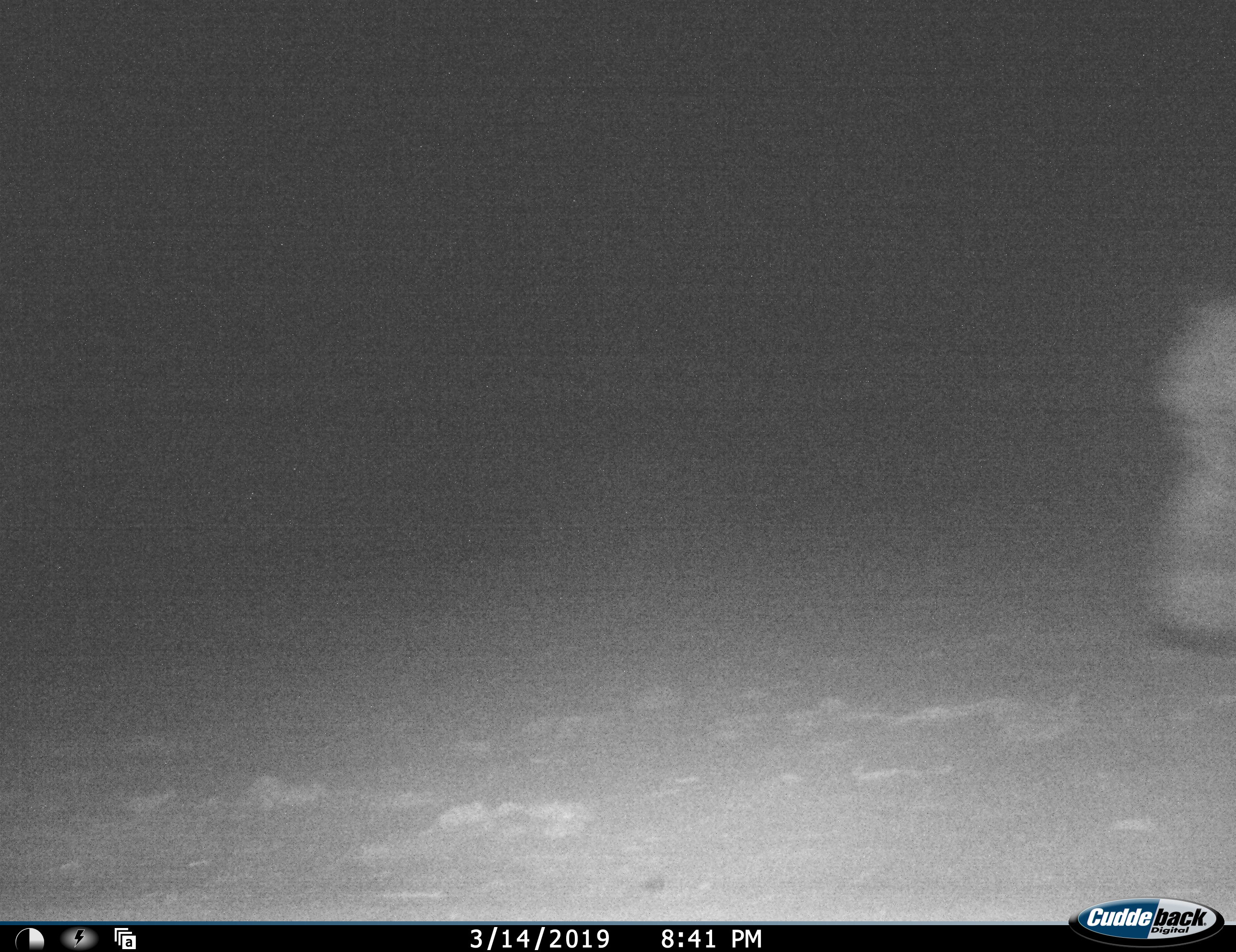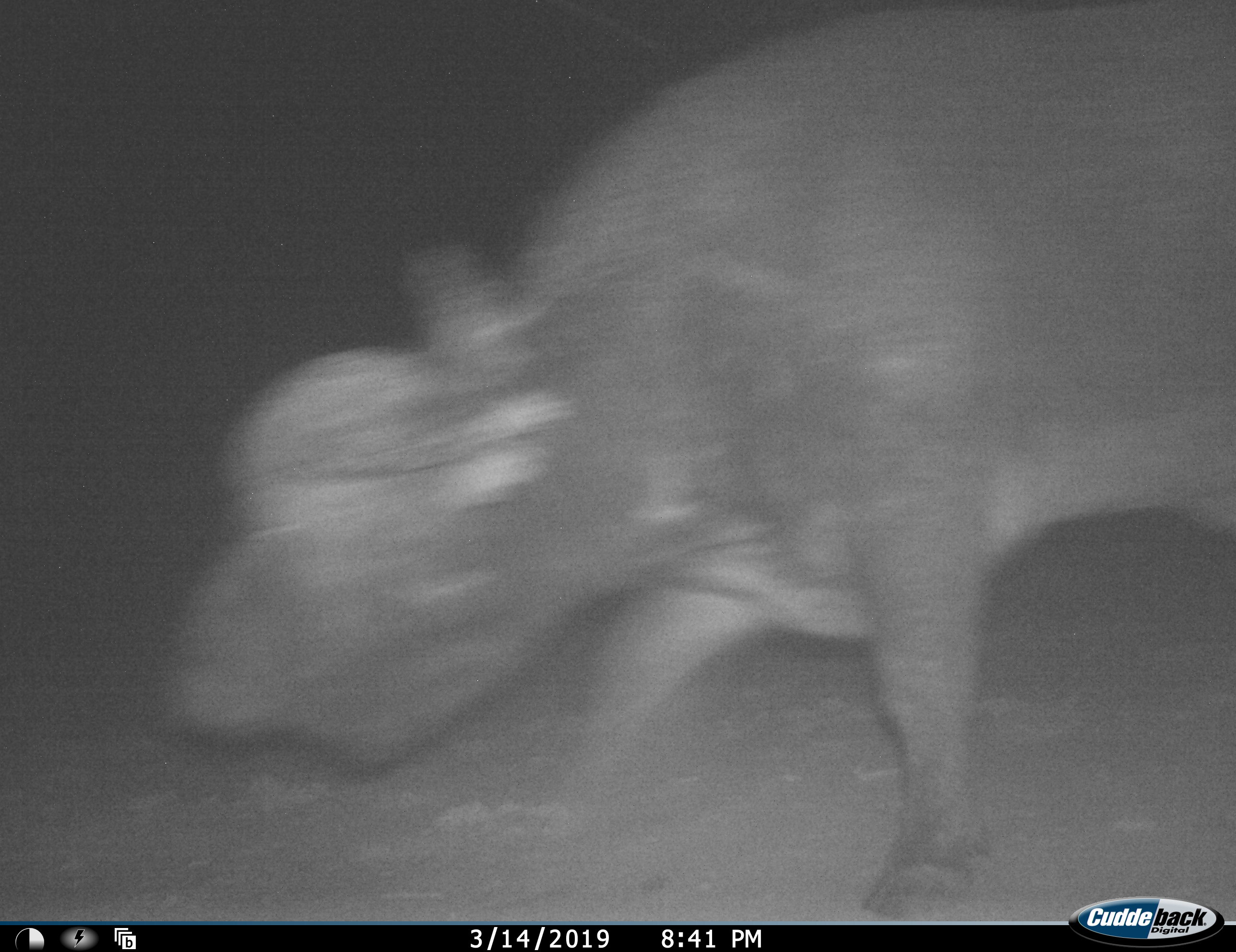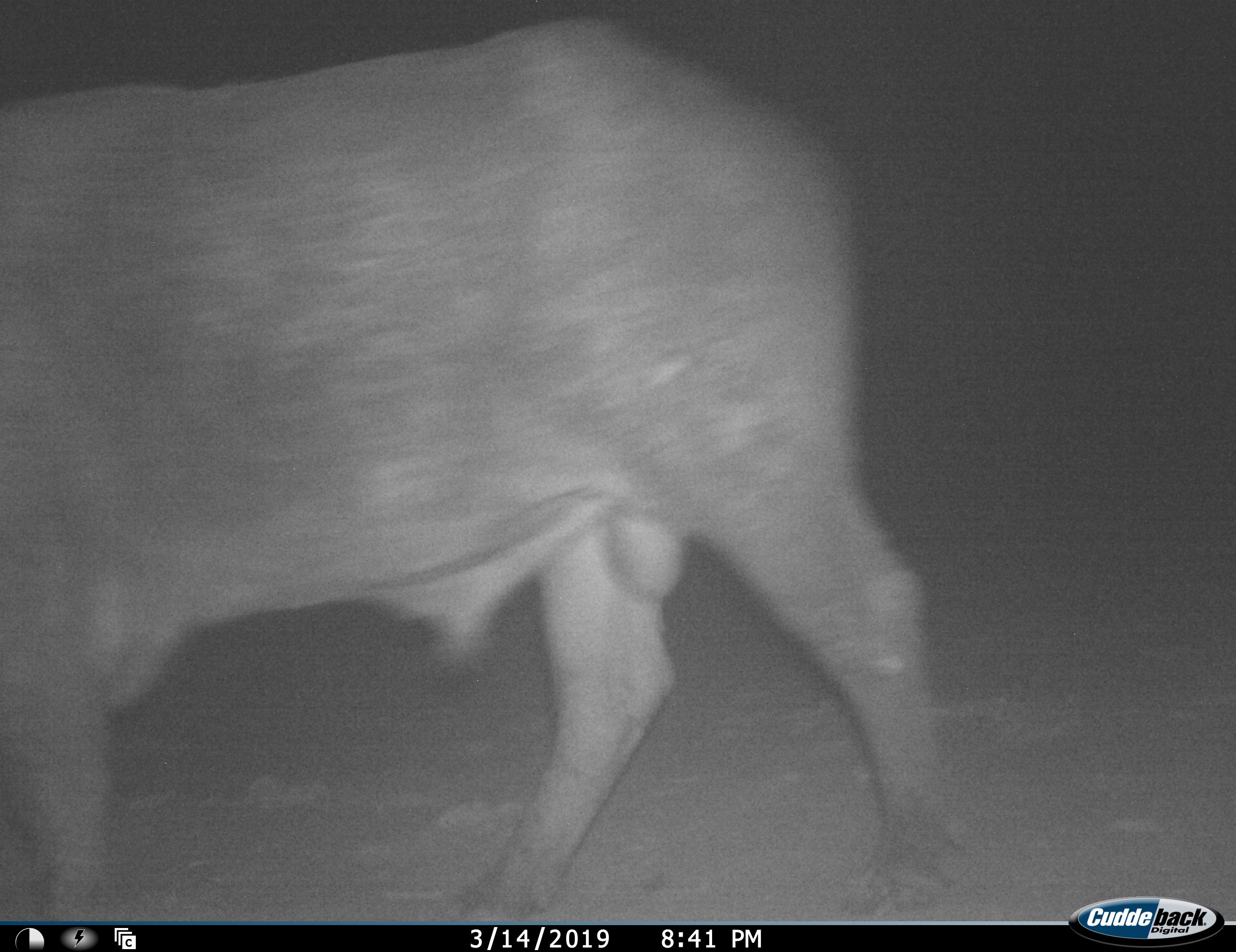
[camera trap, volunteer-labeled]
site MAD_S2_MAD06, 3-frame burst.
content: unidentified animal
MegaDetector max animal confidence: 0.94